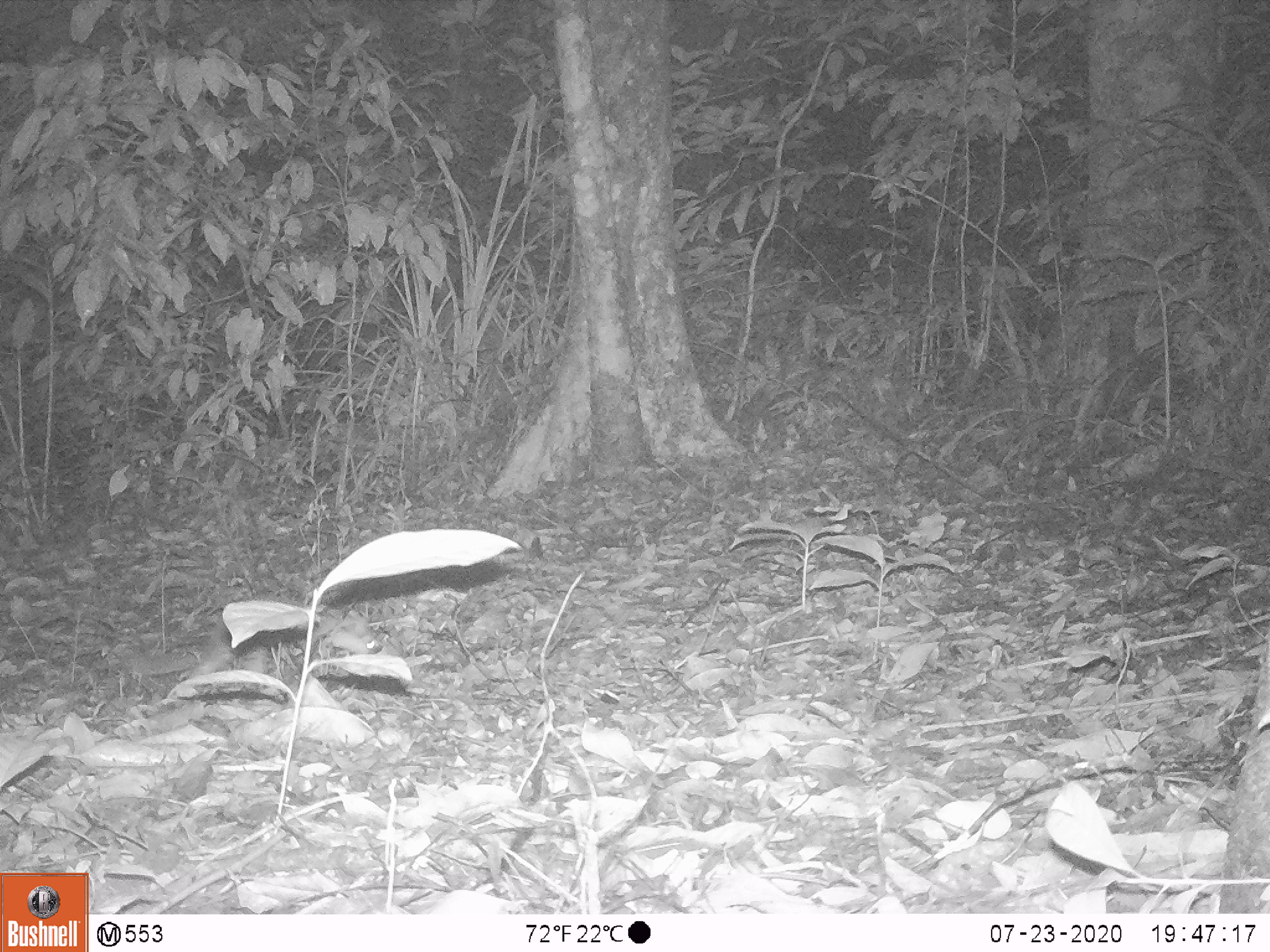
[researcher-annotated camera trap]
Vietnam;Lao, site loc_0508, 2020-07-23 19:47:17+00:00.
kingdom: Animalia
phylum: Chordata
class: Mammalia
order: Carnivora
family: Mustelidae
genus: Melogale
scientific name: Melogale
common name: ferret badger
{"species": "ferret badger (Melogale)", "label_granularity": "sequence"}